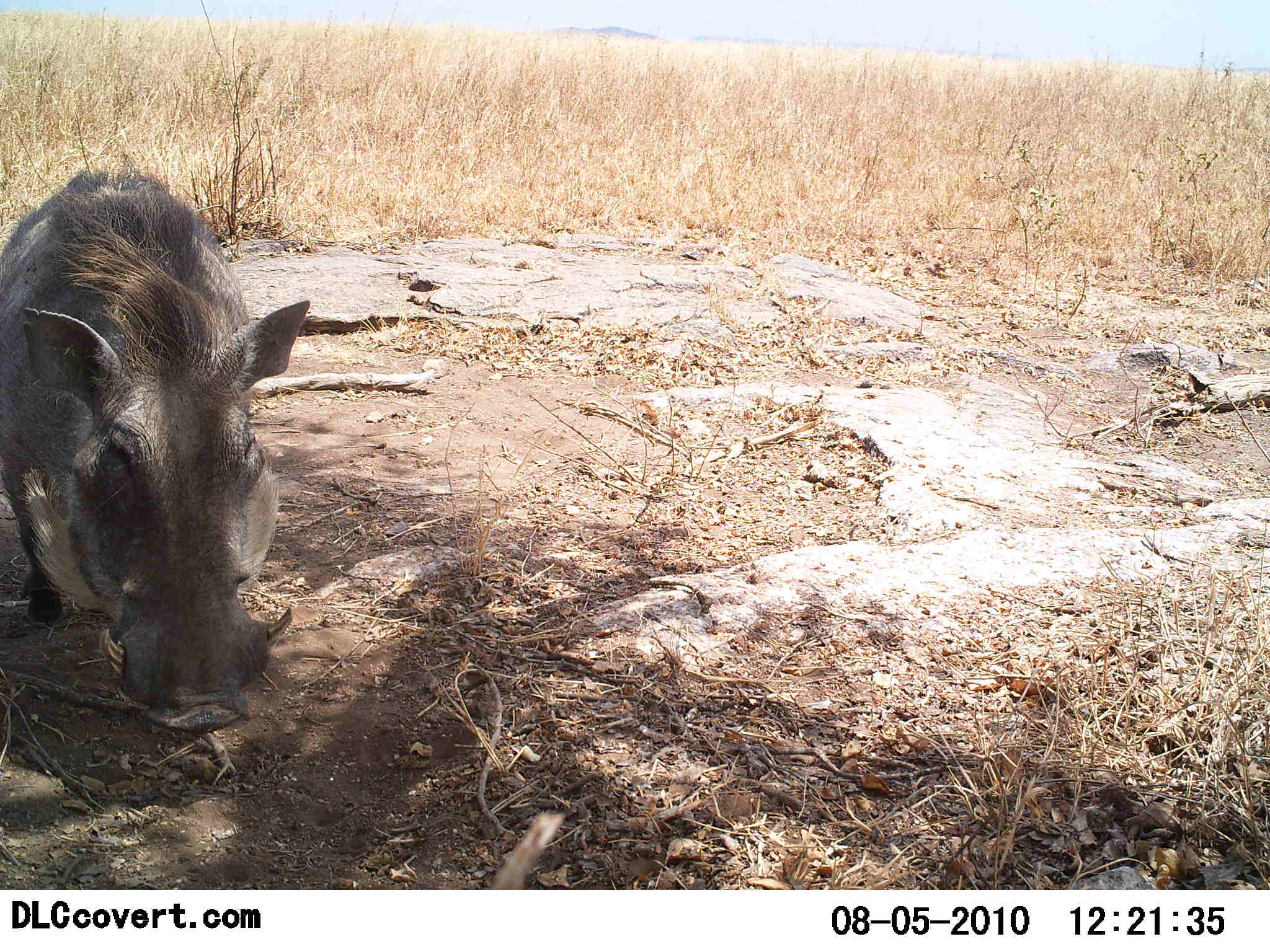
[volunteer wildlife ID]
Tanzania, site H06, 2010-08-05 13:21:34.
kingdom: Animalia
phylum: Chordata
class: Mammalia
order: Artiodactyla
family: Suidae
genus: Phacochoerus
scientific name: Phacochoerus africanus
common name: warthog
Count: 1.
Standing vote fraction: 50%.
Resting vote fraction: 0%.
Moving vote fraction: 8%.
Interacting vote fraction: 0%.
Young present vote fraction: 0%.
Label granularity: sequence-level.